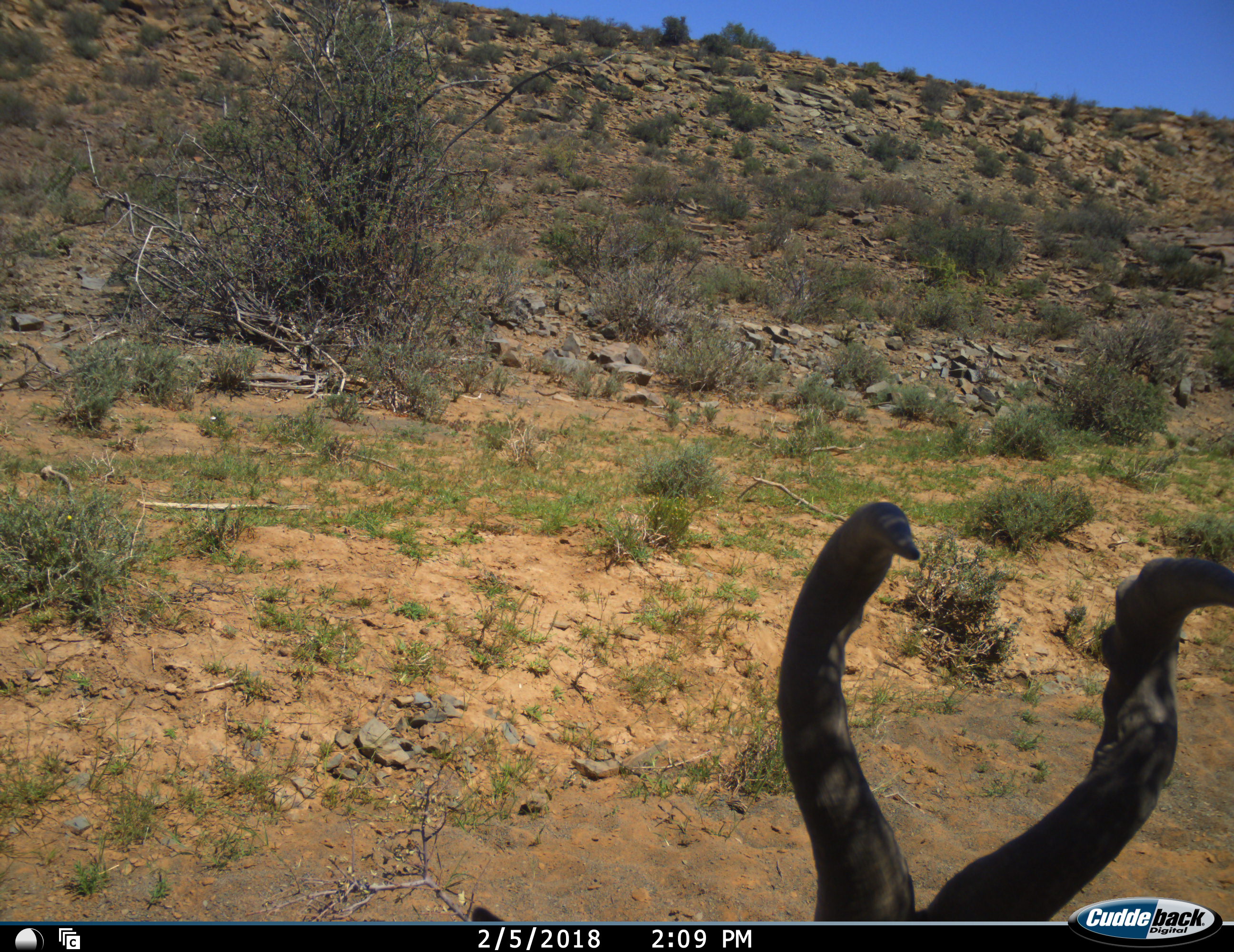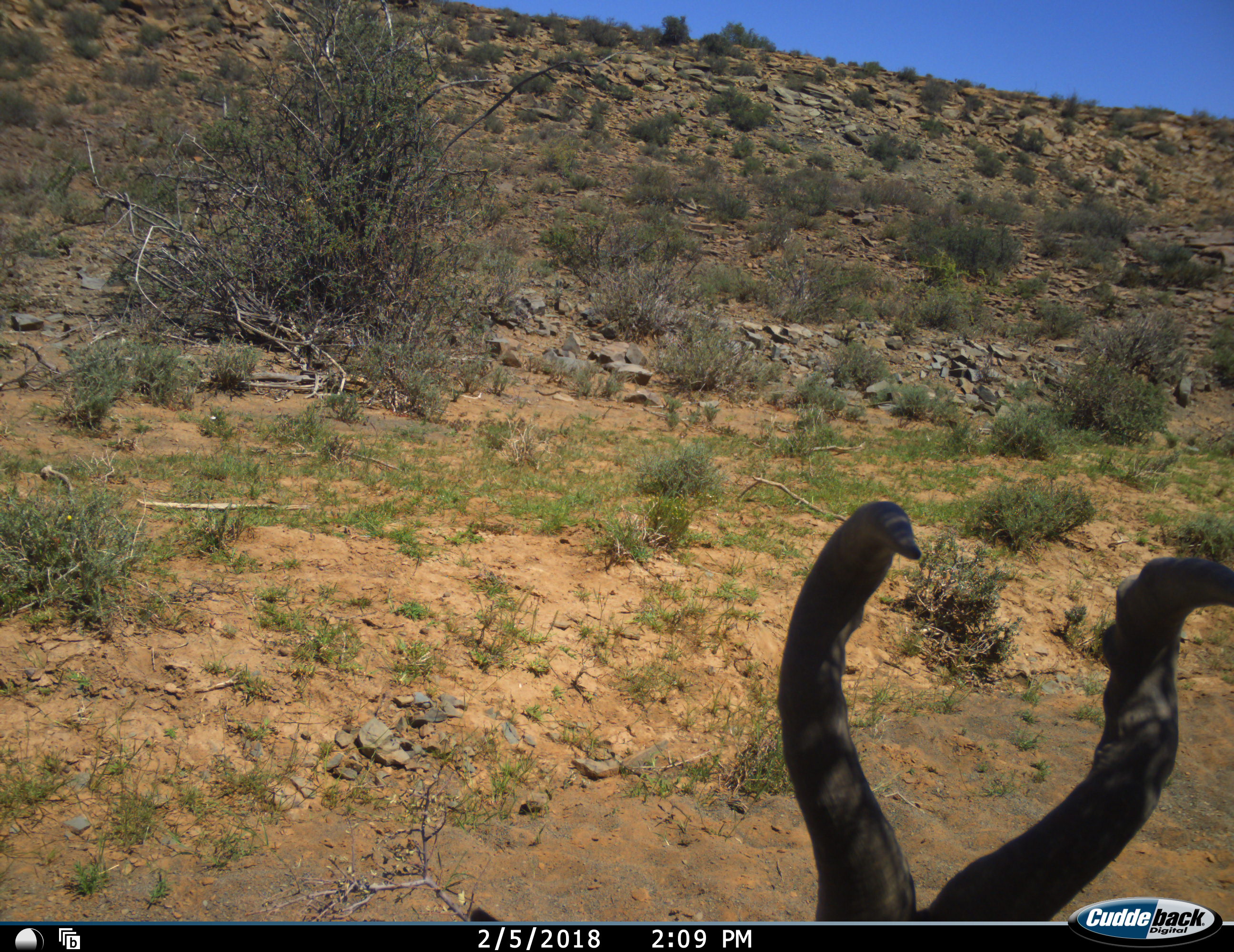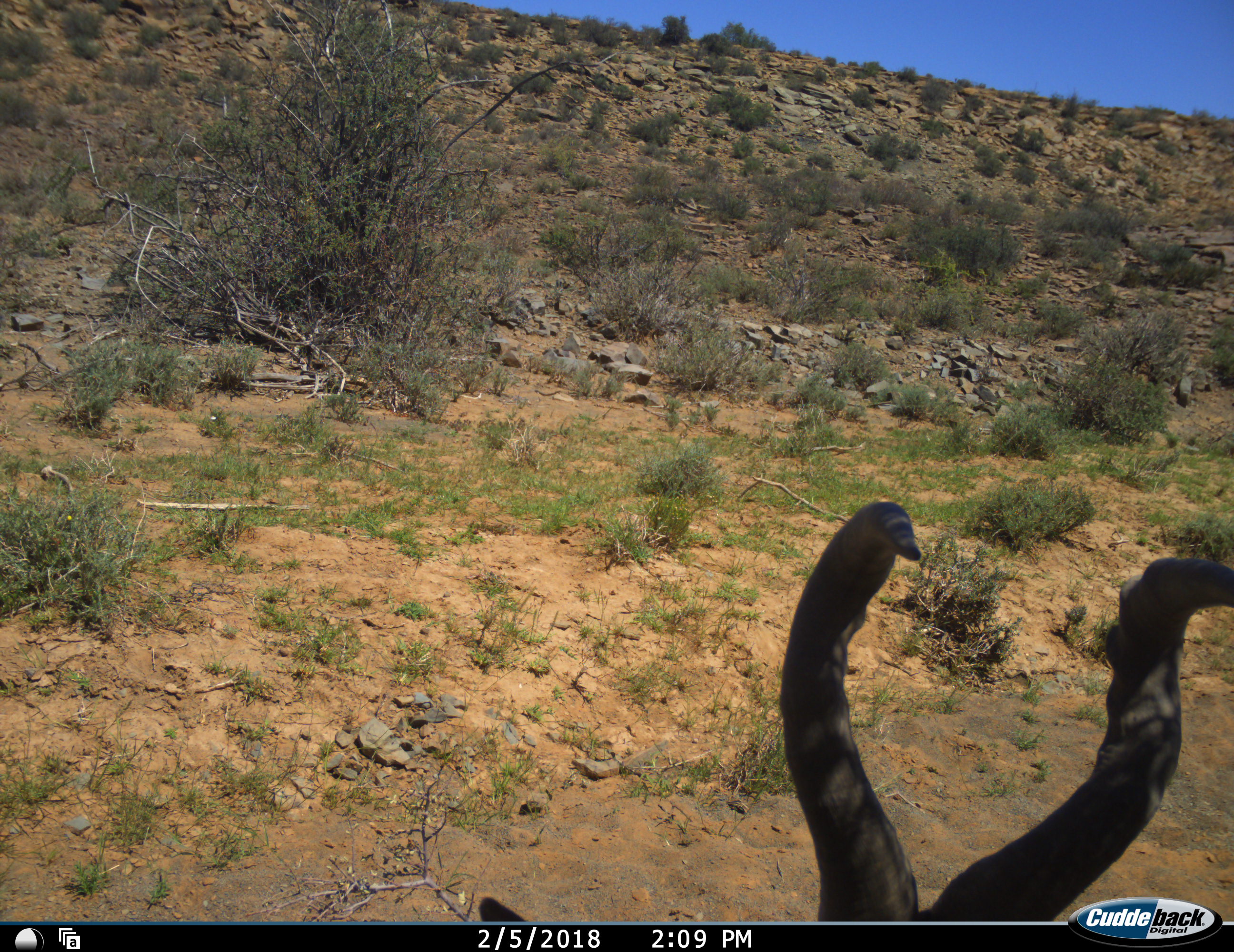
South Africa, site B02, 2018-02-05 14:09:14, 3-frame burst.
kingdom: Animalia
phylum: Chordata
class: Mammalia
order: Artiodactyla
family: Bovidae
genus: Alcelaphus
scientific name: Alcelaphus buselaphus caama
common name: red hartebeest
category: hartebeestred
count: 1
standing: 80%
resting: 20%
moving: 0%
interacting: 0%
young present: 0%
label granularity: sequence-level